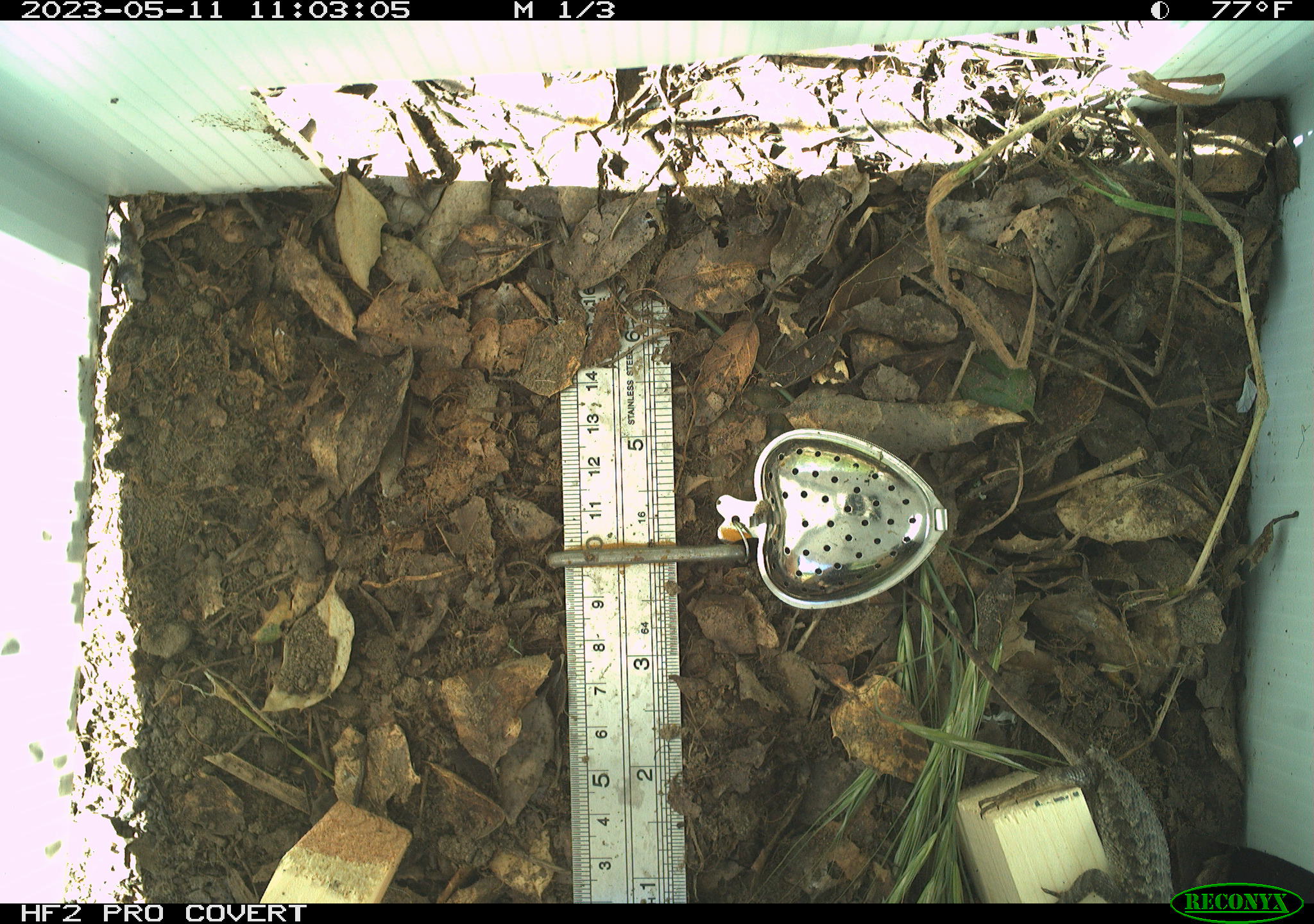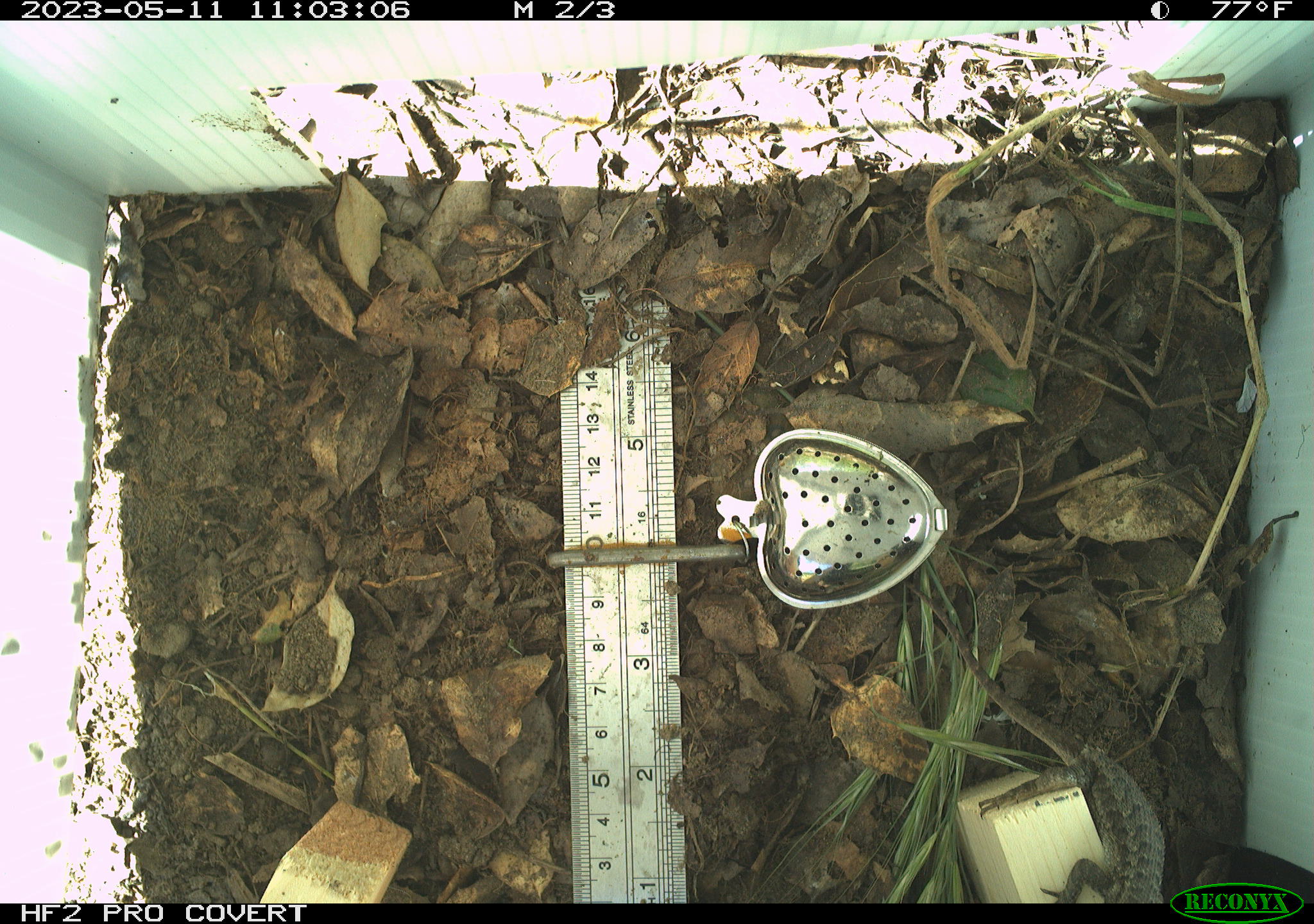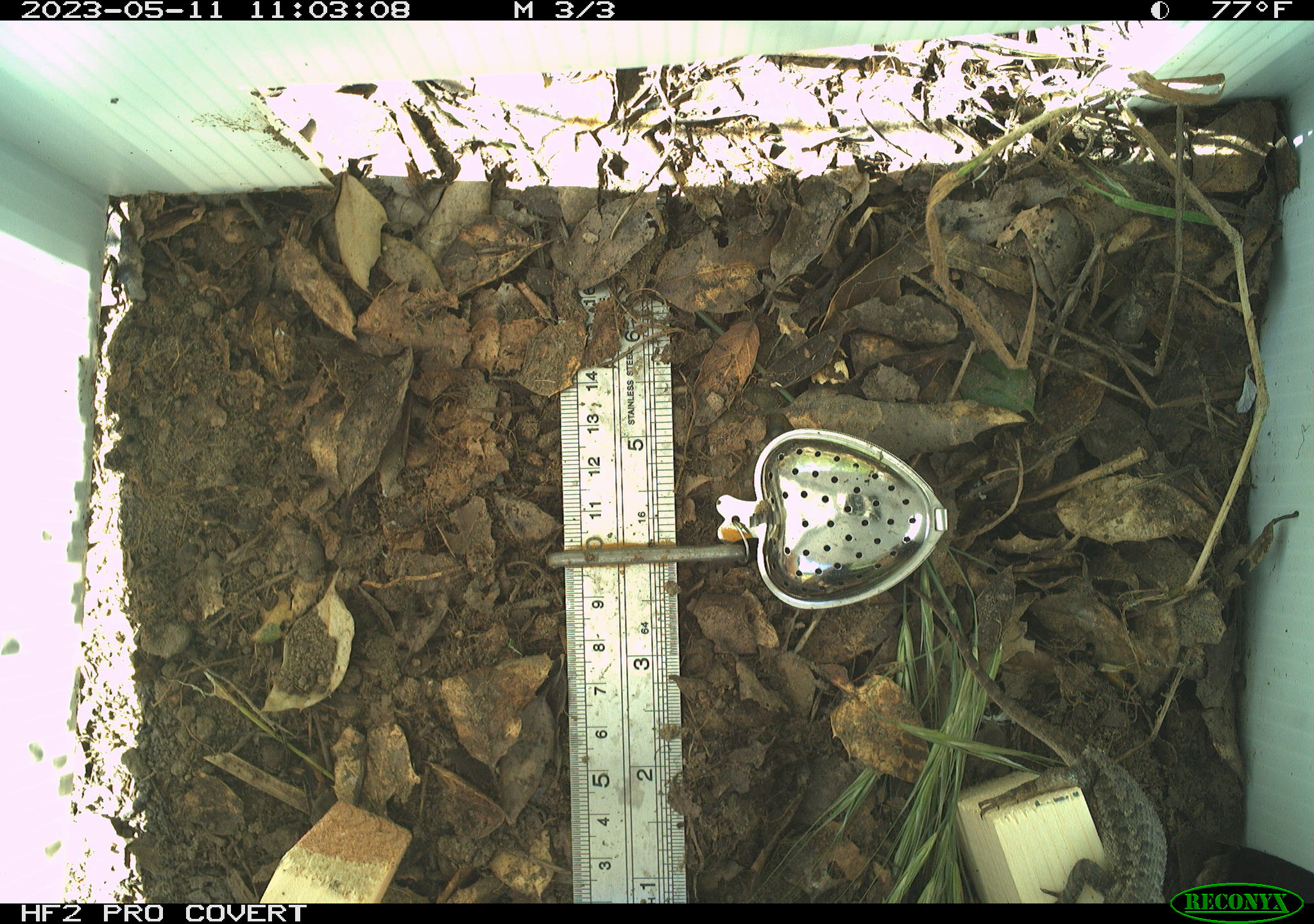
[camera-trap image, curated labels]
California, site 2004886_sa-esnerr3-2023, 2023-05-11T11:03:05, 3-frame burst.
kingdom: Animalia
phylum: Chordata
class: Reptilia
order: Squamata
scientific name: Squamata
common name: lizards and snakes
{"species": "lizards and snakes (Squamata)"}